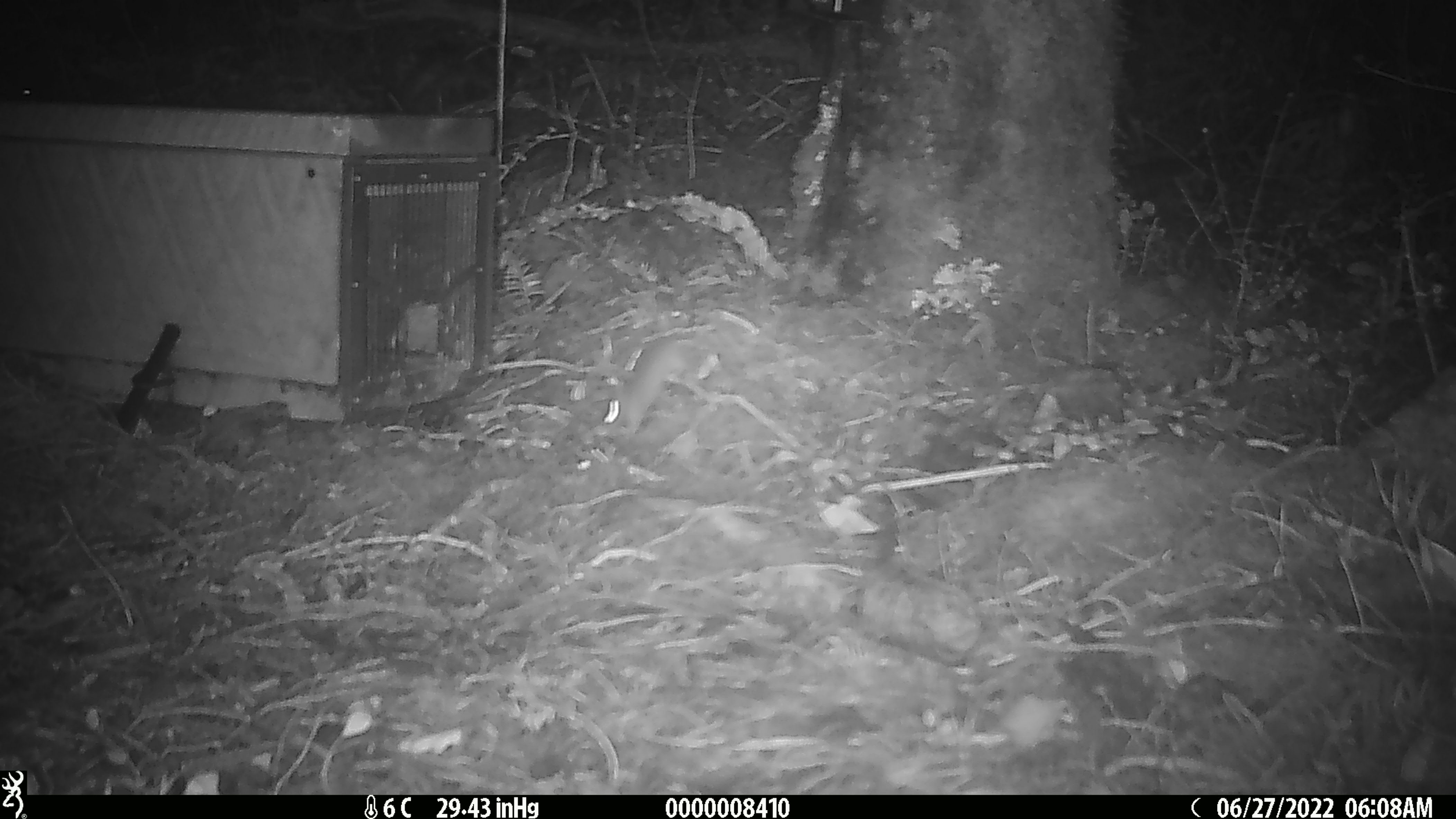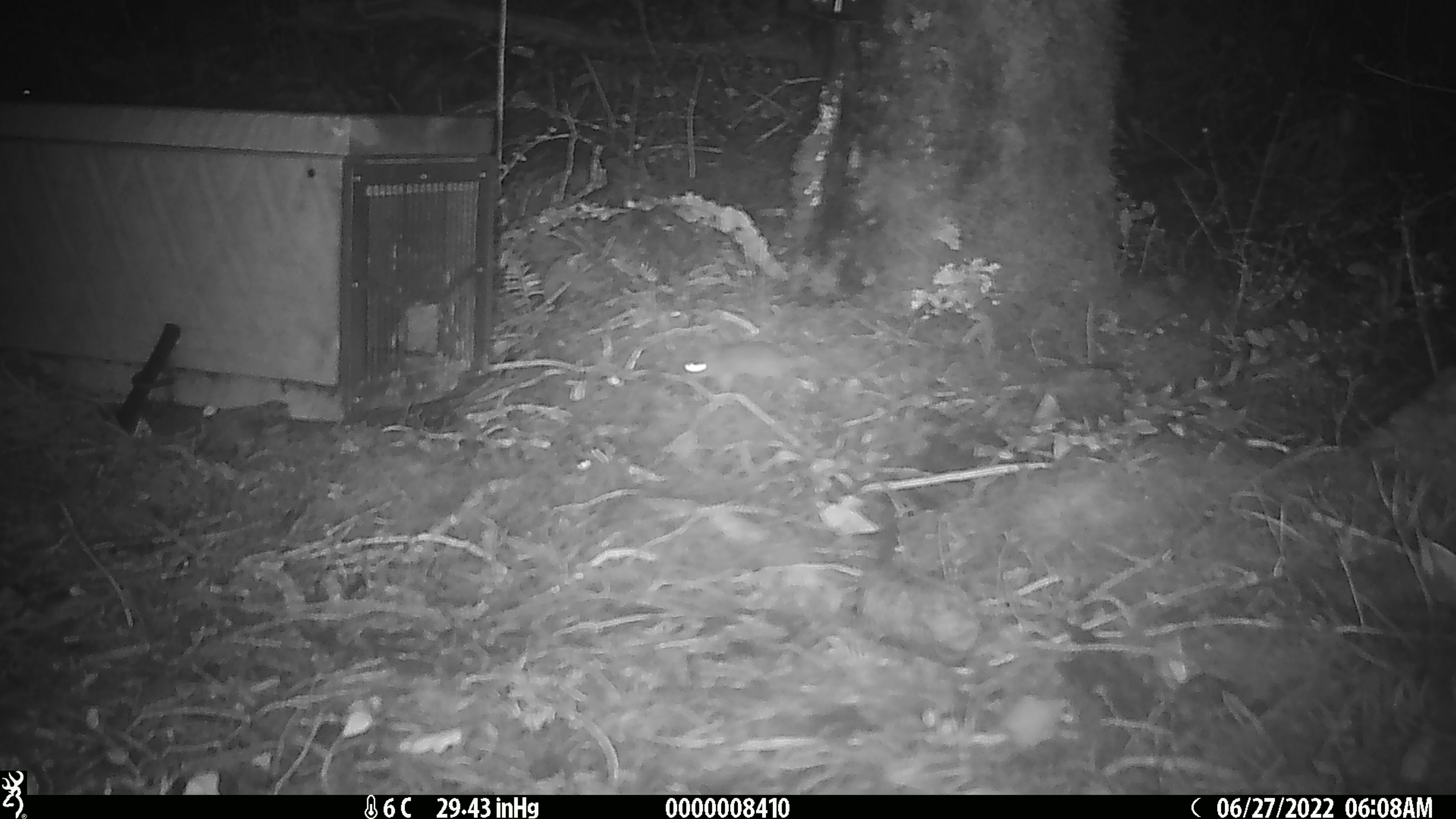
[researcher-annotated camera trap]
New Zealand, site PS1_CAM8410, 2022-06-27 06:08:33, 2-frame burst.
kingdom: Animalia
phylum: Chordata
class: Mammalia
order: Rodentia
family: Muridae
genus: Mus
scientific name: Mus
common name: mouse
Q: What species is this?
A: Mouse (Mus).